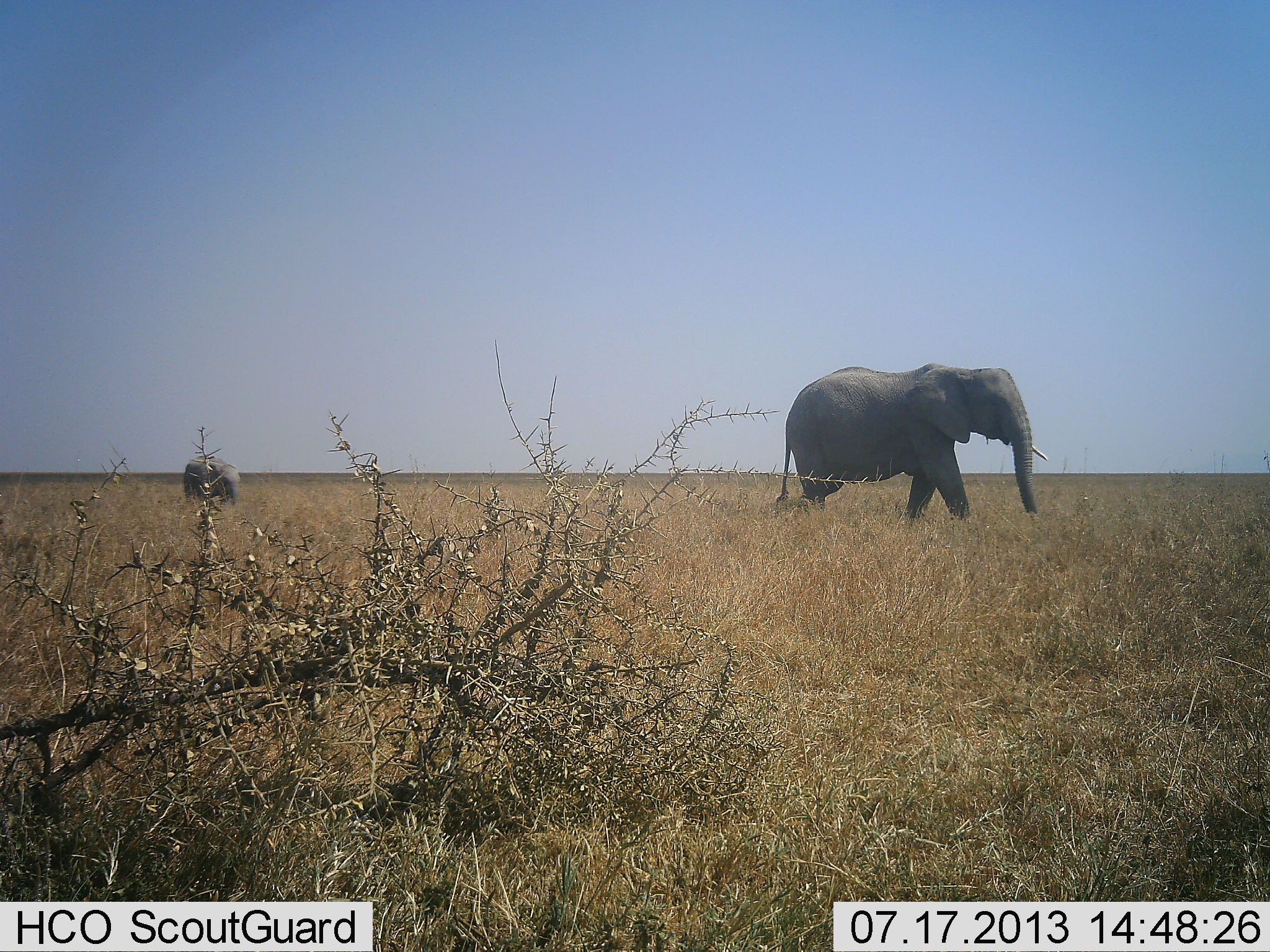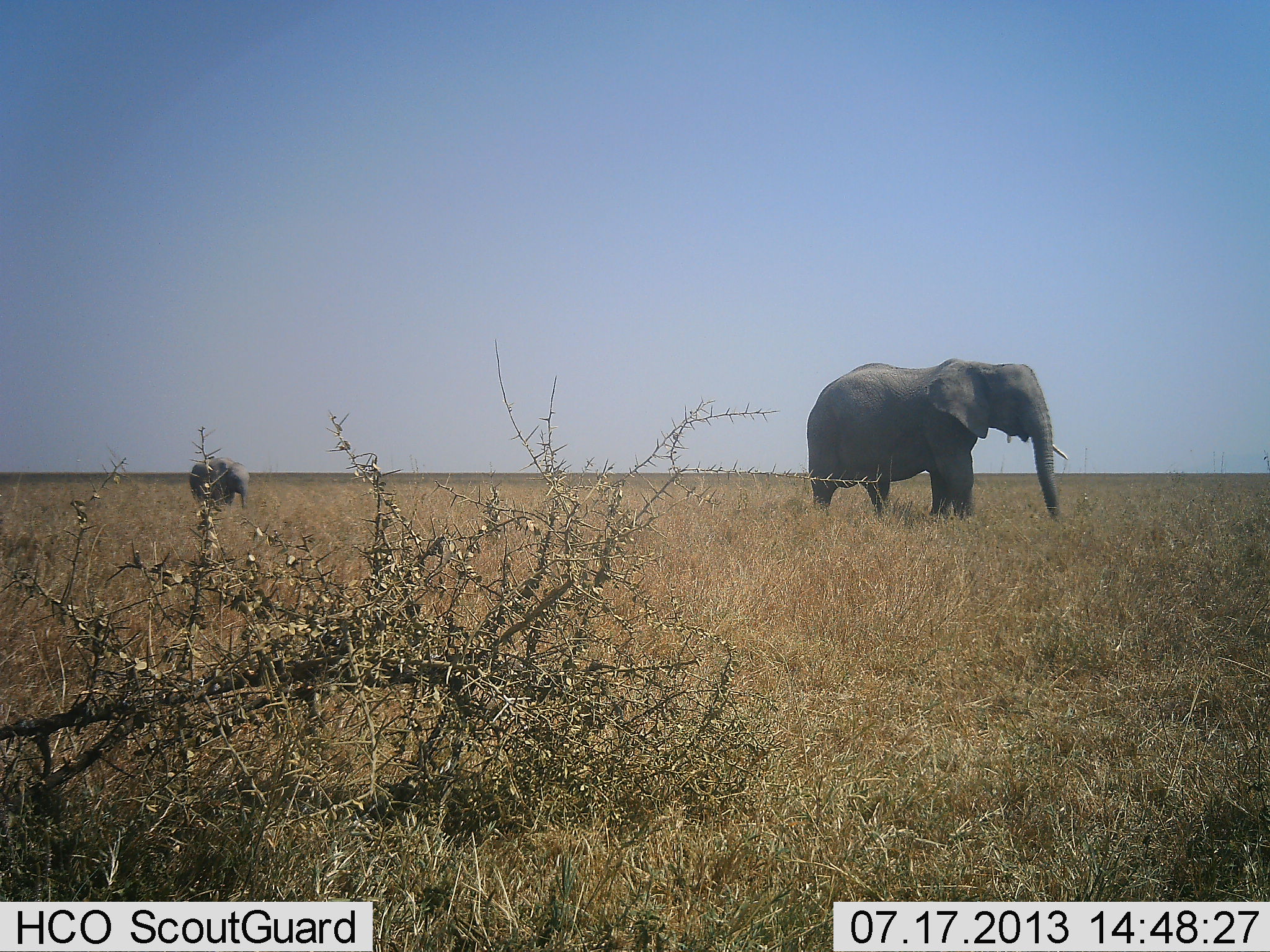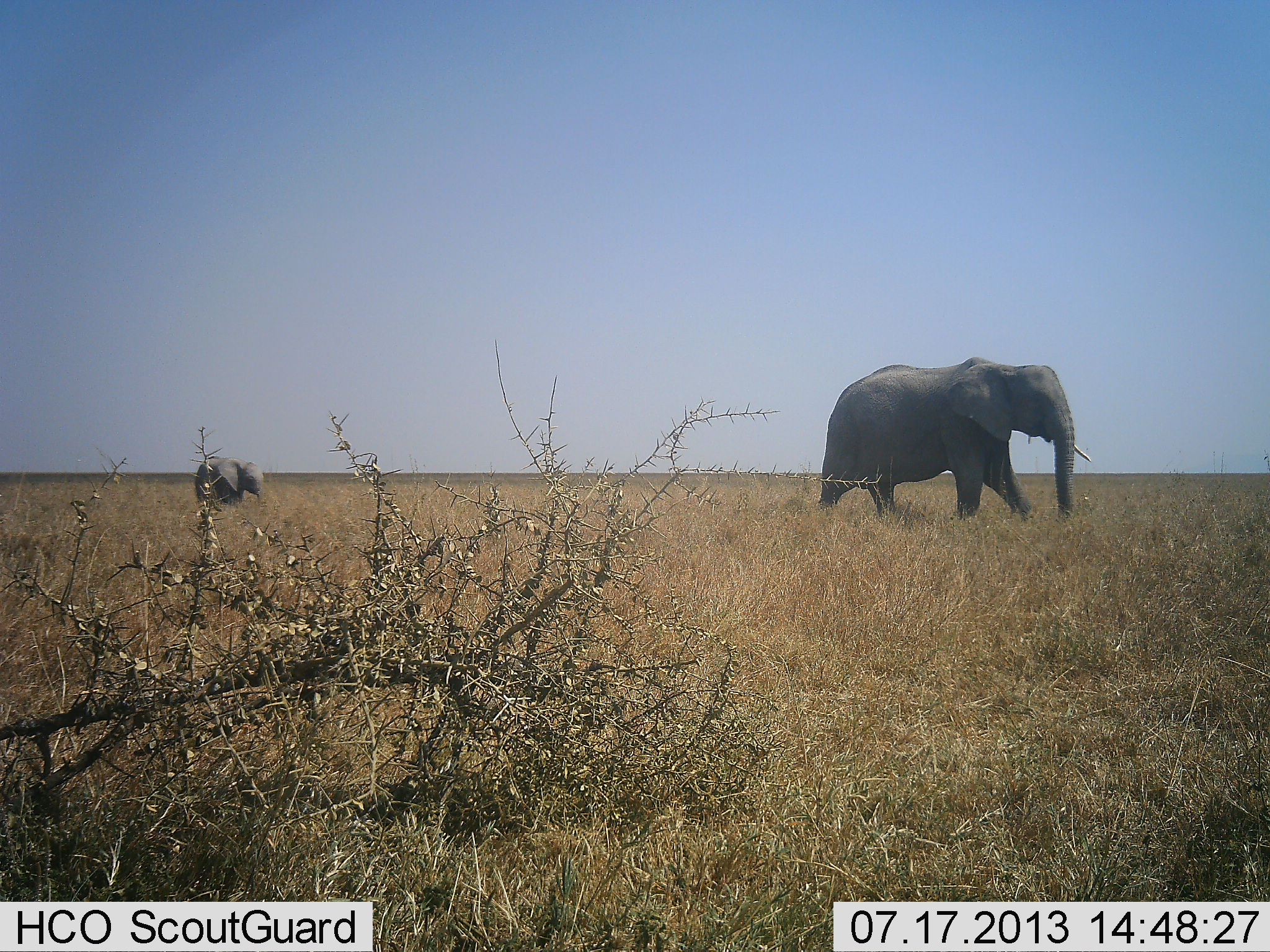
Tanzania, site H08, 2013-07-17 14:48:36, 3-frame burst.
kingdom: Animalia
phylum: Chordata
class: Mammalia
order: Proboscidea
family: Elephantidae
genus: Loxodonta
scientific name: Loxodonta africana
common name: african bush elephant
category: elephant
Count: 2.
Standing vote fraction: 0%.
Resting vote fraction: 0%.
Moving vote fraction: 100%.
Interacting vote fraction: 0%.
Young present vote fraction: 64%.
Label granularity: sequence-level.